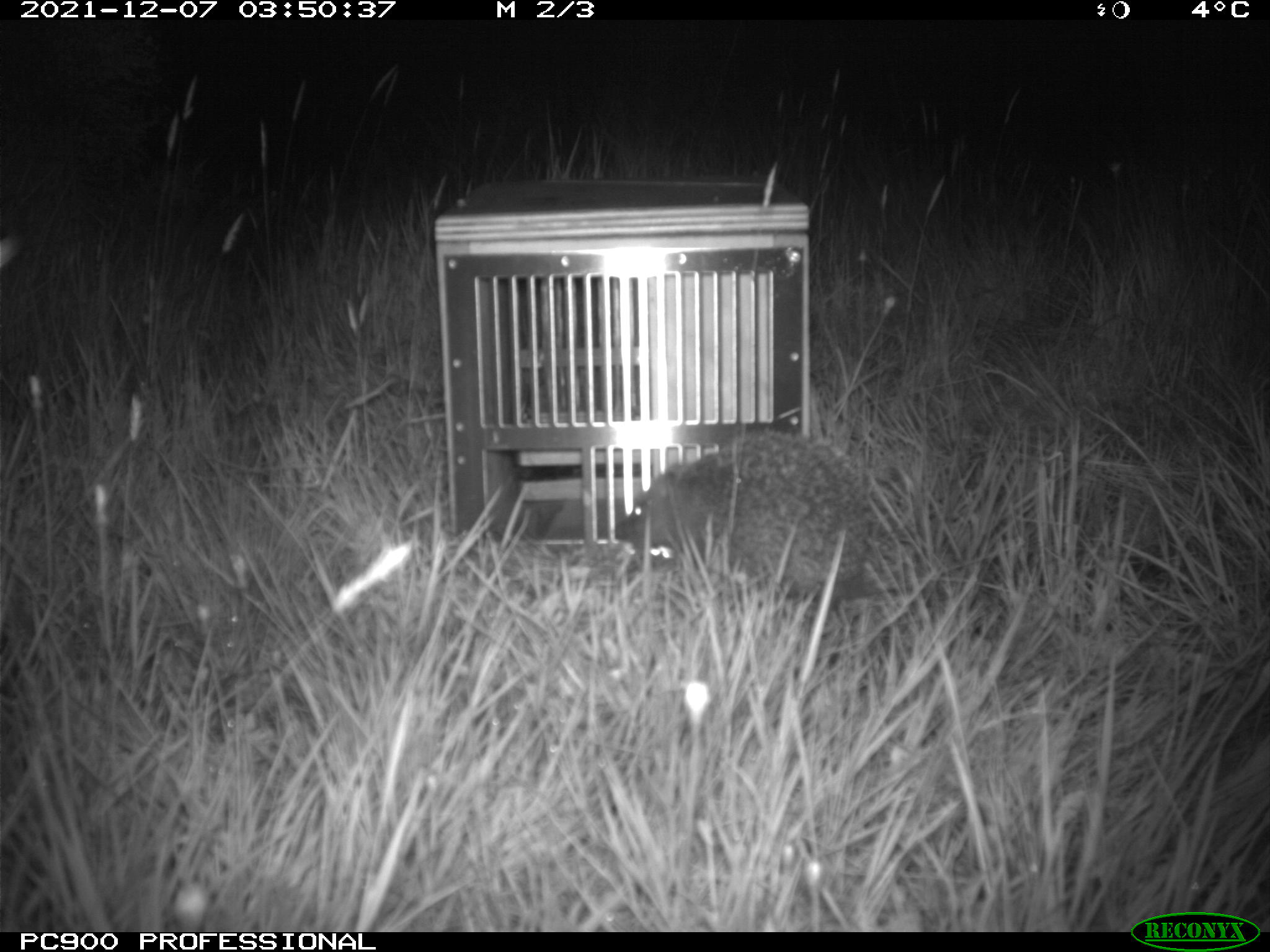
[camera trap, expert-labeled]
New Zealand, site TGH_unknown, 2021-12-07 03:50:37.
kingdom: Animalia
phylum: Chordata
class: Mammalia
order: Eulipotyphla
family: Erinaceidae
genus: Erinaceus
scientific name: Erinaceus europaeus europaeus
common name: european hedgehog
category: hedgehog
Hedgehog (european hedgehog) (Erinaceus europaeus europaeus).